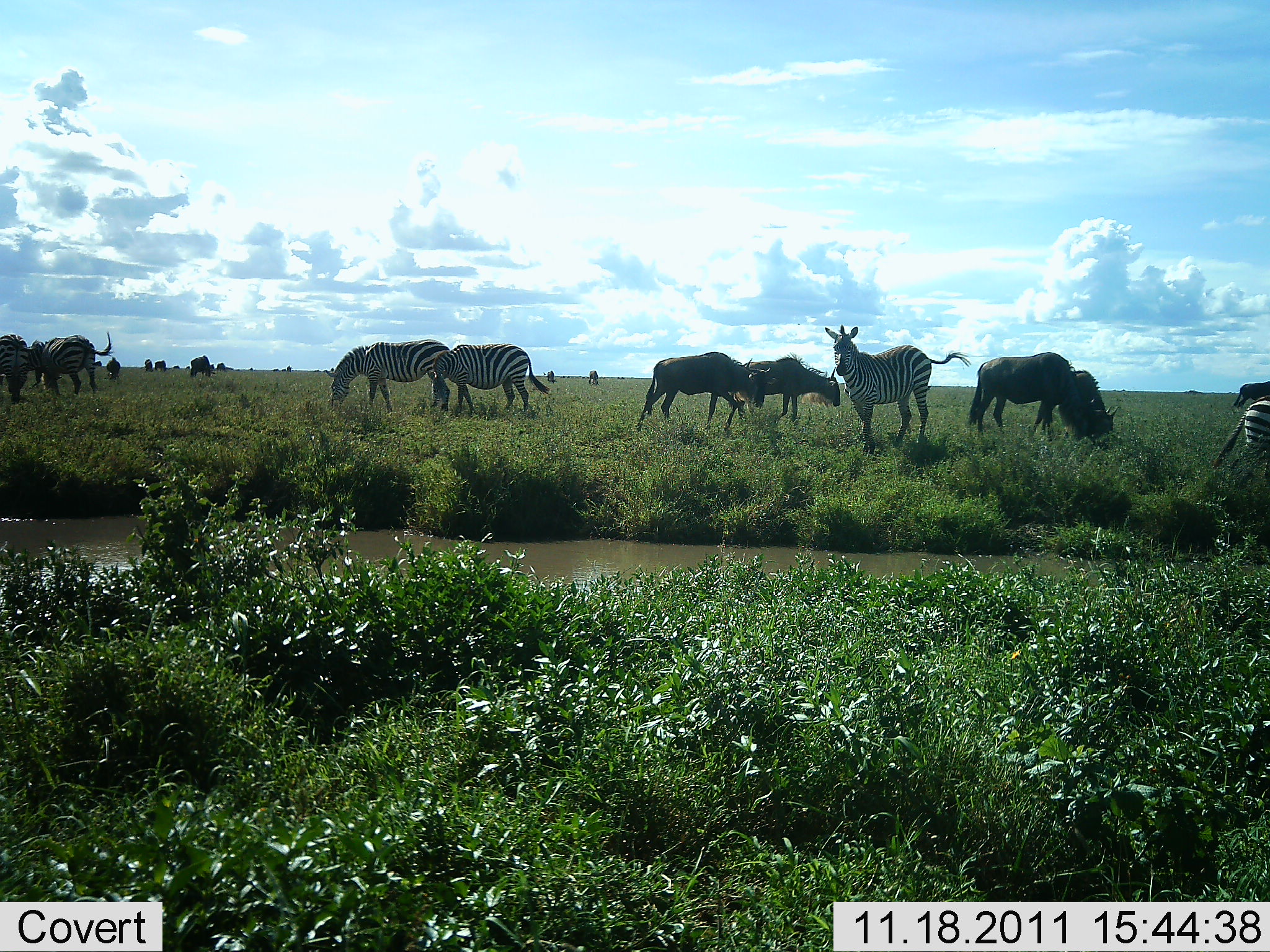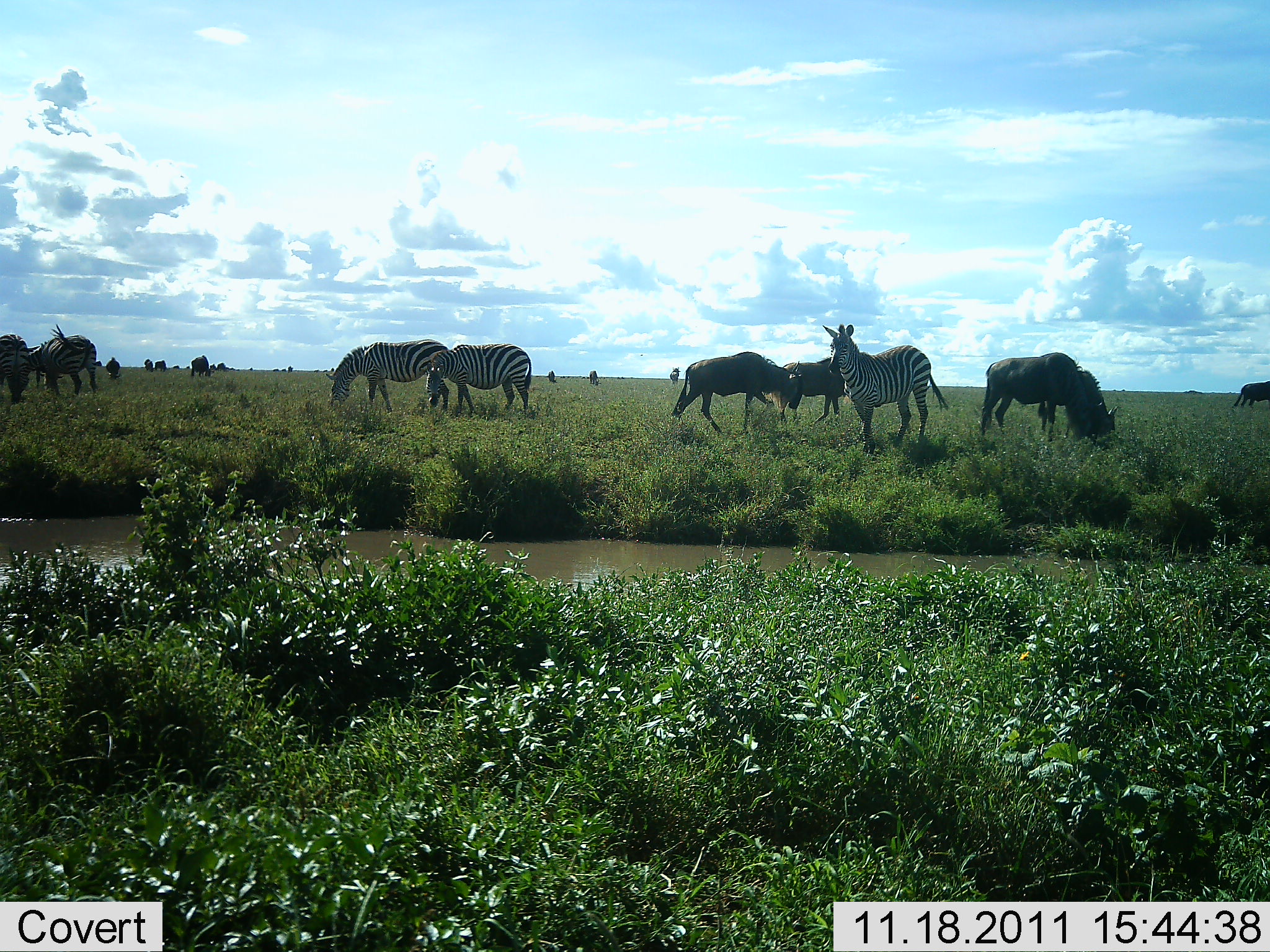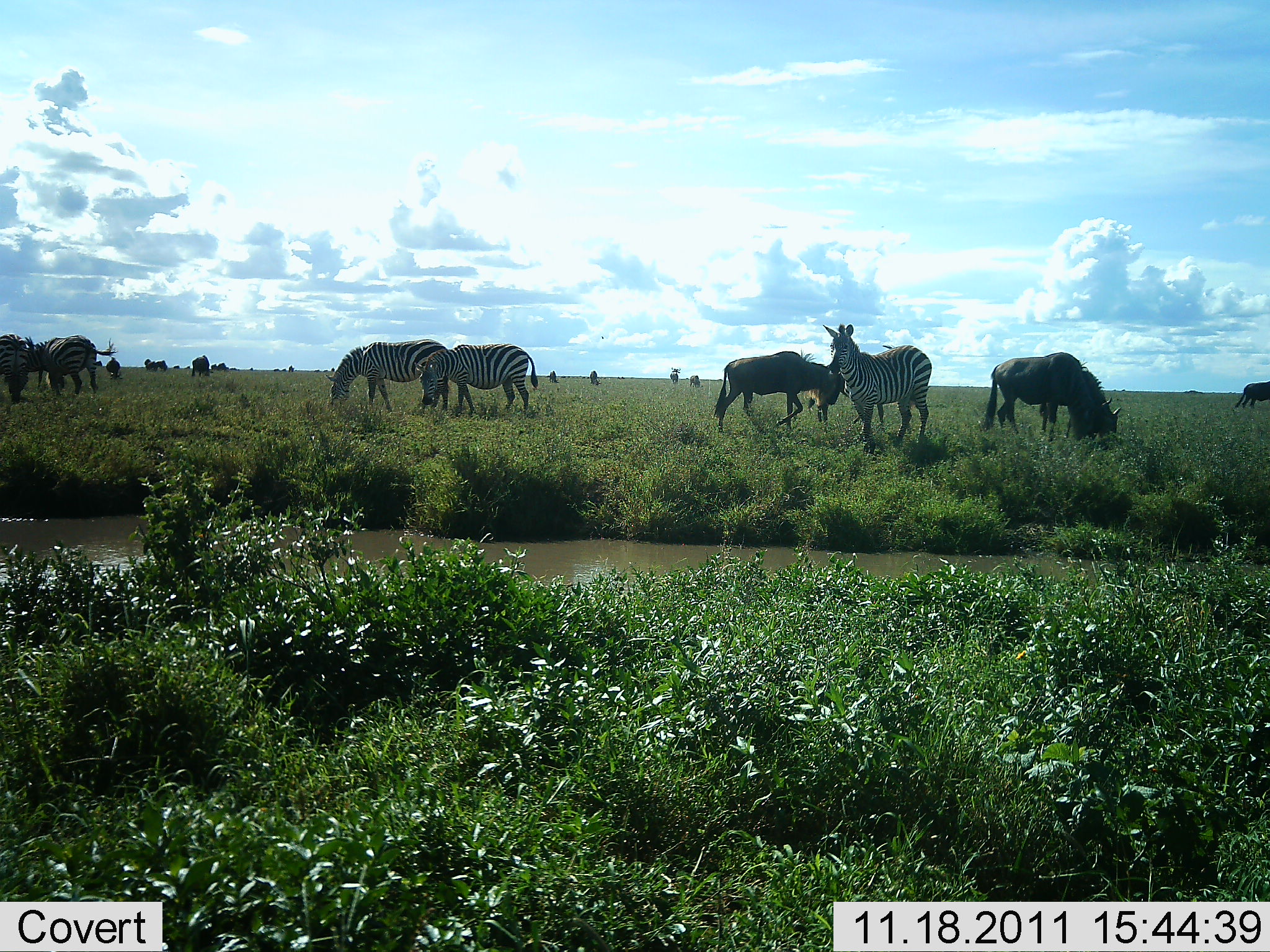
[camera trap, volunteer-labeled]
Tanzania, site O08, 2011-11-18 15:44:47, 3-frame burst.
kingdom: Animalia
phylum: Chordata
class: Mammalia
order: Artiodactyla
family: Bovidae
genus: Connochaetes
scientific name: Connochaetes taurinus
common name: blue wildebeest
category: wildebeest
Wildebeest (blue wildebeest) (Connochaetes taurinus), count 11-50. Behavior (volunteer vote fractions): standing 33%, resting 0%, moving 33%, interacting 0%. Young present (vote fraction): 0%. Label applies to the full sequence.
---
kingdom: Animalia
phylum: Chordata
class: Mammalia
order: Perissodactyla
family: Equidae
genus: Equus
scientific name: Equus quagga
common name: plains zebra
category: zebra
Zebra (plains zebra) (Equus quagga), count 5. Behavior (volunteer vote fractions): standing 62%, resting 0%, moving 23%, interacting 0%. Young present (vote fraction): 0%. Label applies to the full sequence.